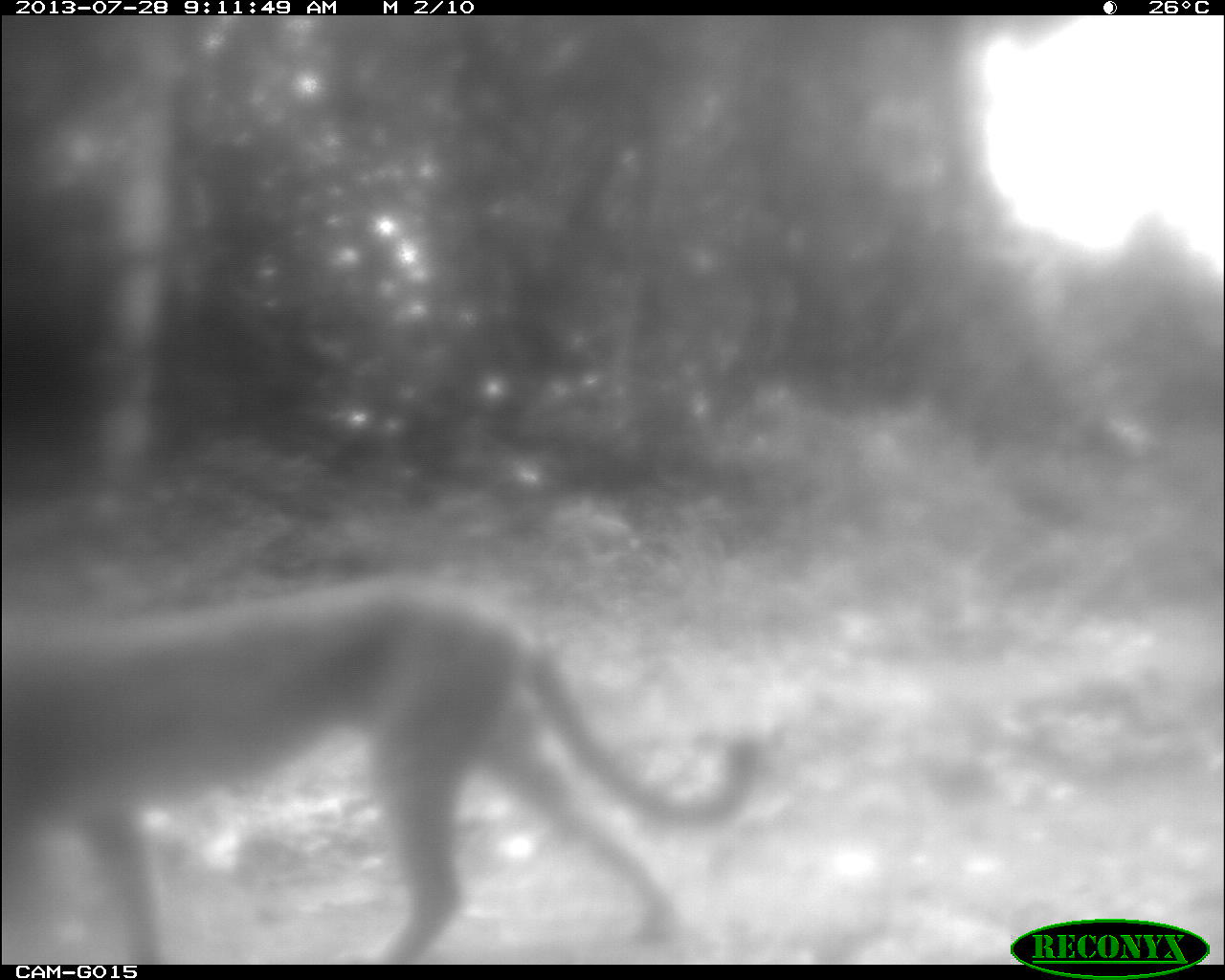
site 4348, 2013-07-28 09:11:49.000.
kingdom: Animalia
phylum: Chordata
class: Mammalia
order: Carnivora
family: Felidae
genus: Puma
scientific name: Puma concolor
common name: mountain lion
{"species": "Puma concolor (mountain lion)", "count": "1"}